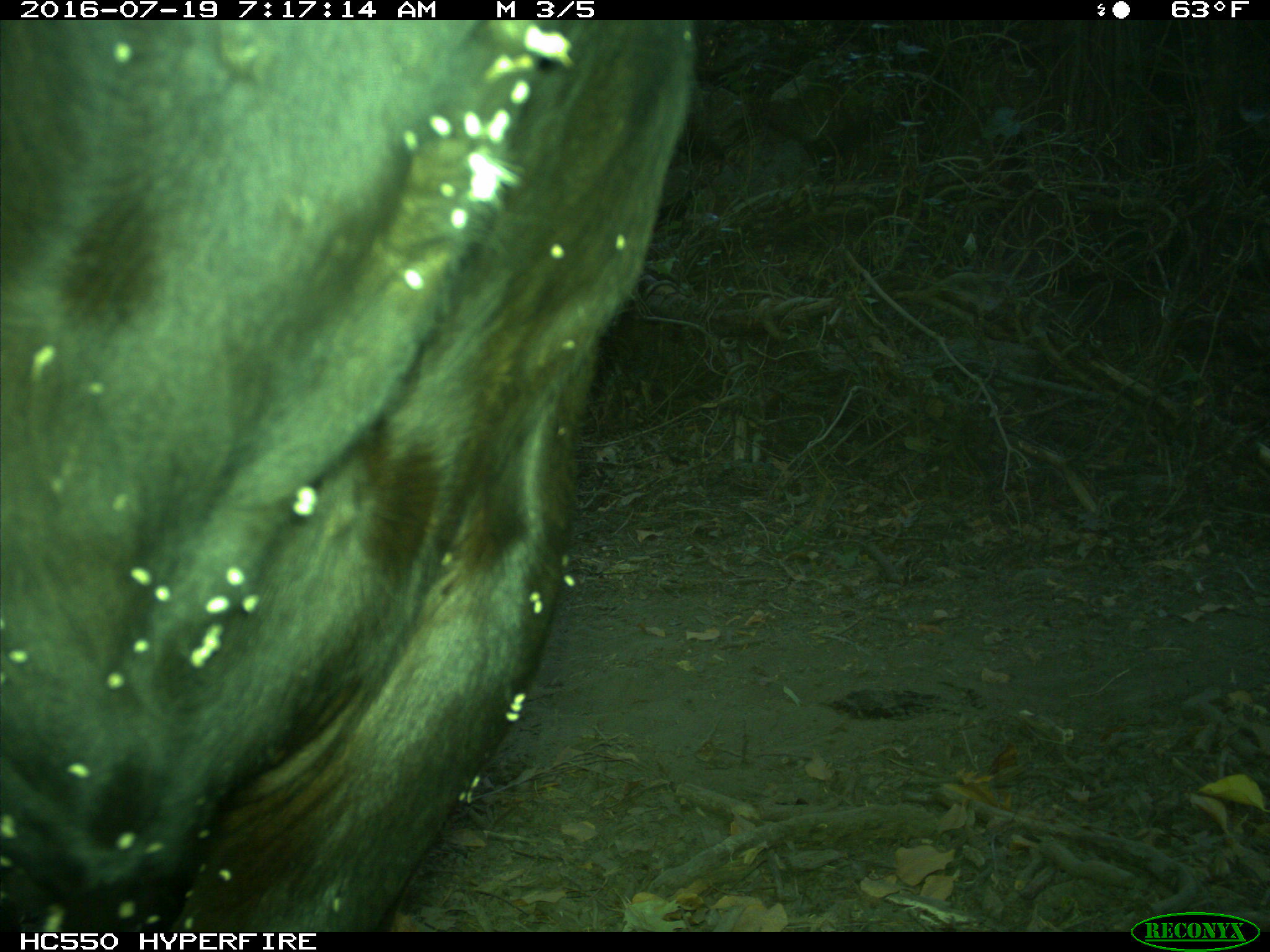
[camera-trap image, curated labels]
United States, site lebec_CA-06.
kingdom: Animalia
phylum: Chordata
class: Mammalia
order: Artiodactyla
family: Bovidae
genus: Bos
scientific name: Bos taurus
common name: domestic cow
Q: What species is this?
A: Bos taurus (domestic cow).